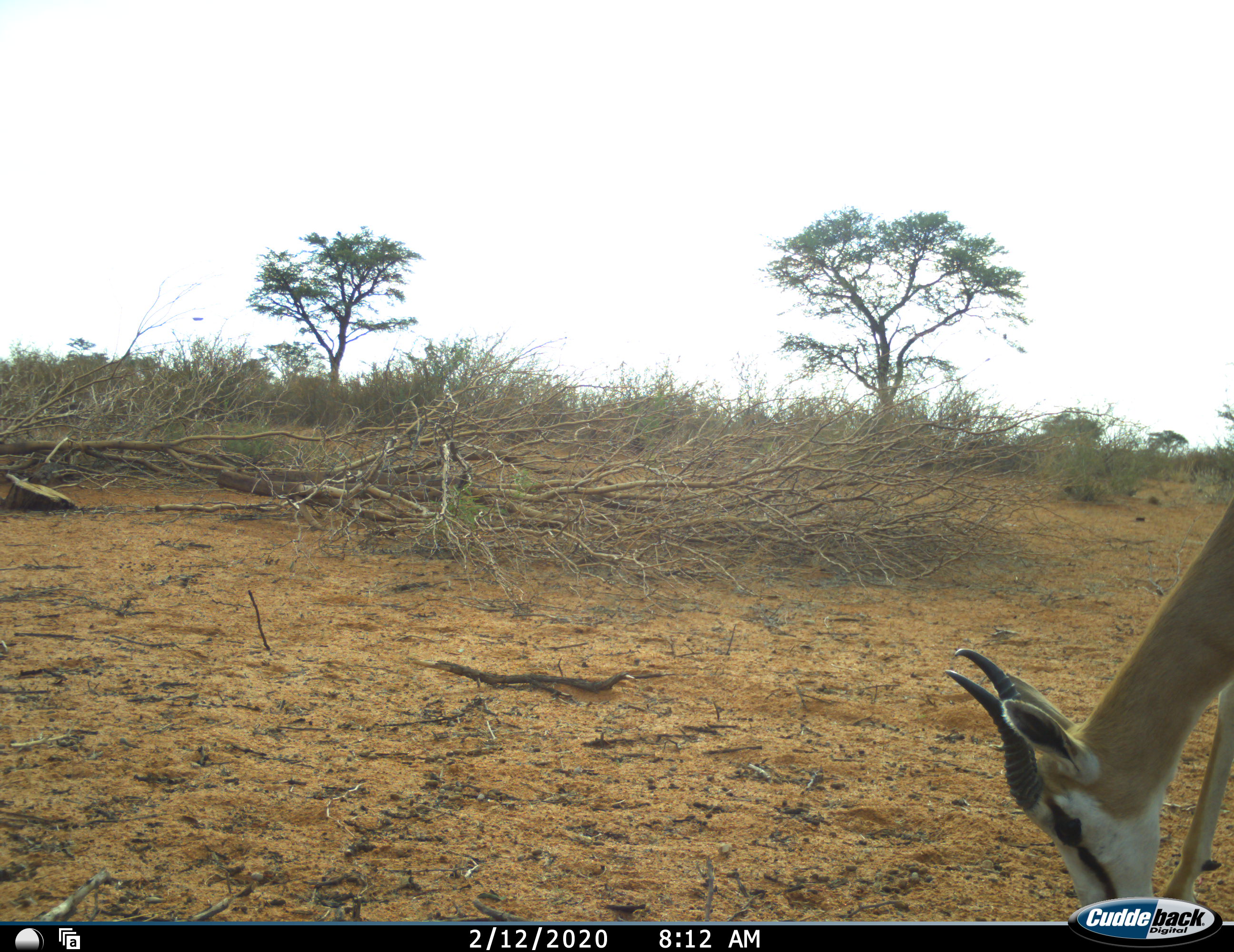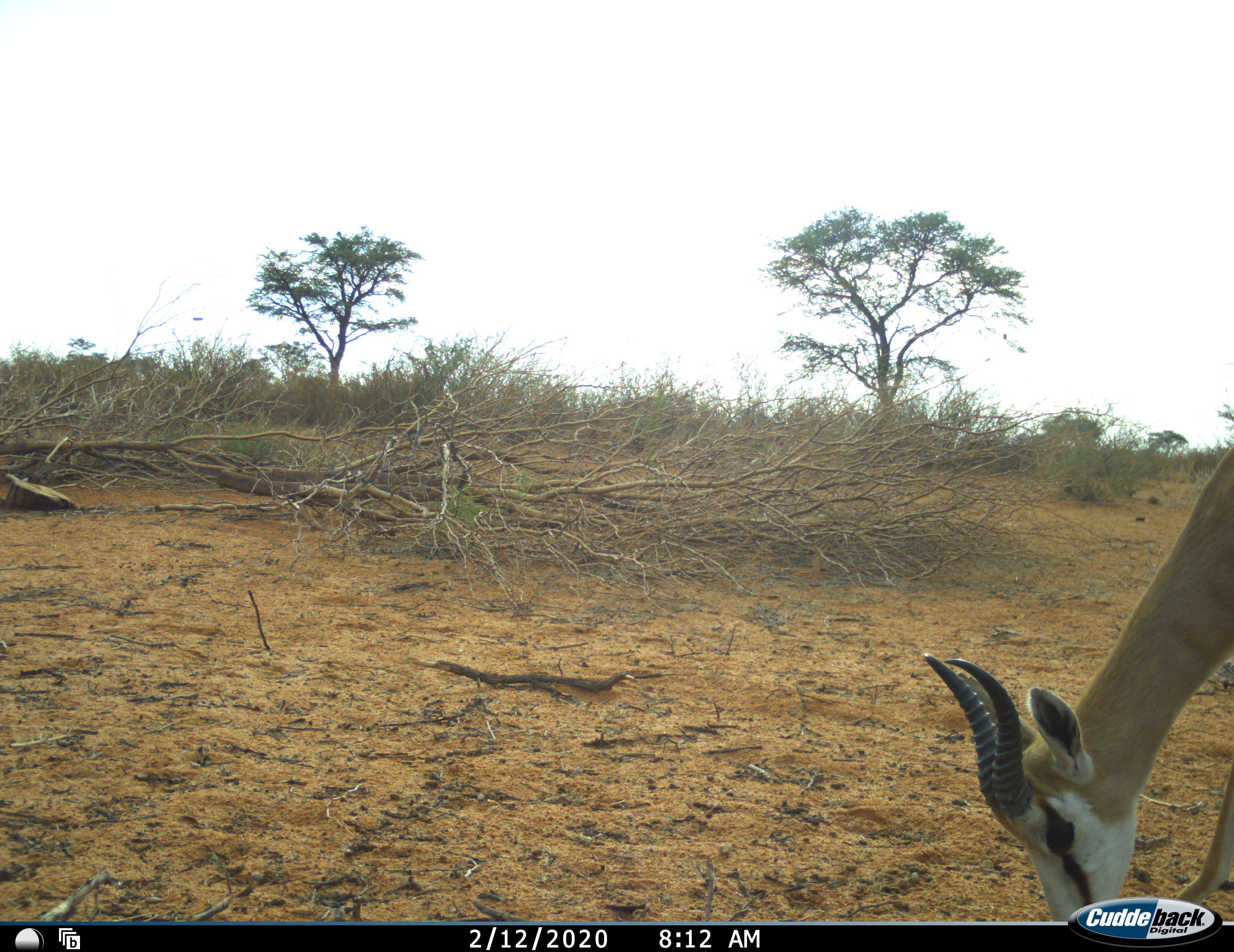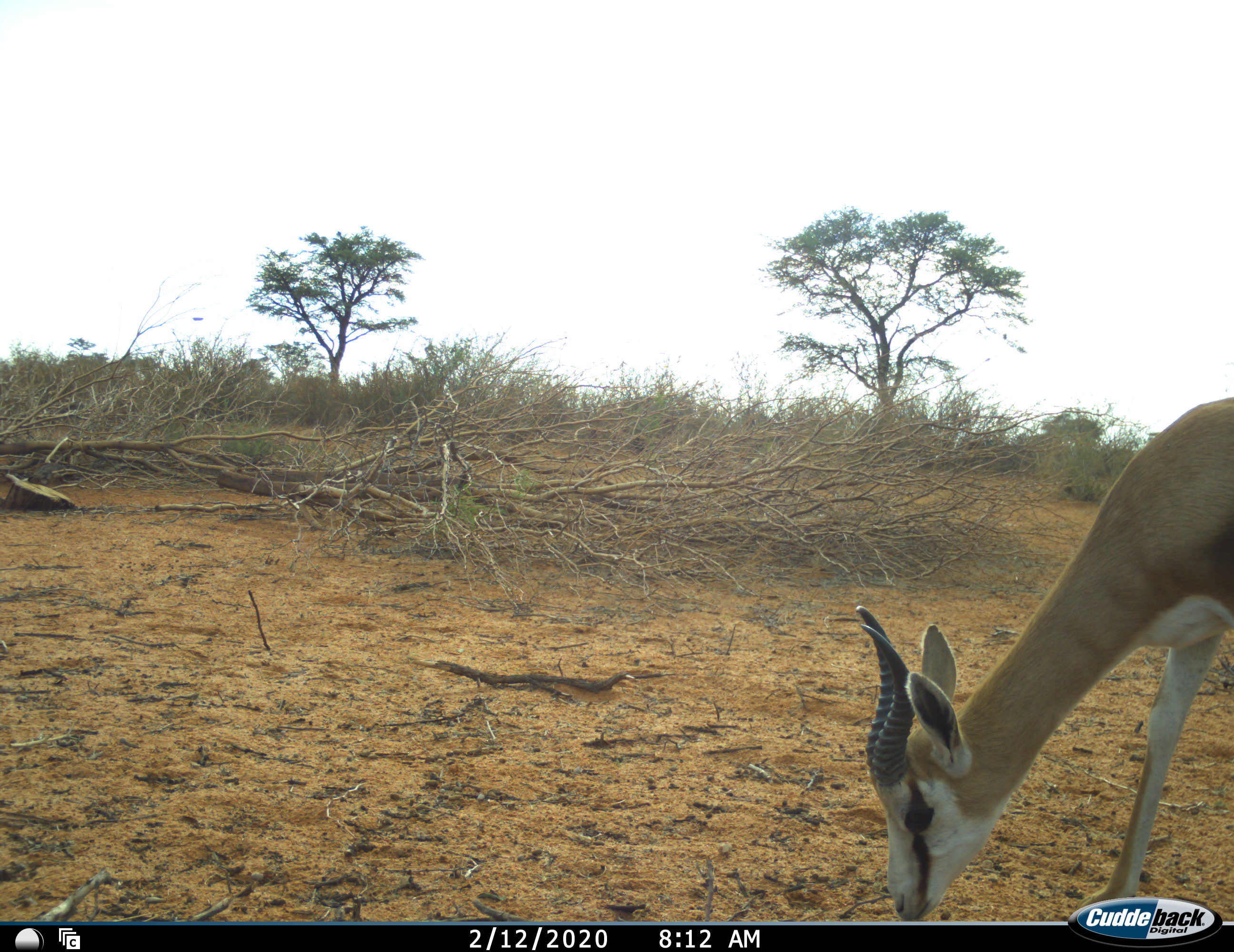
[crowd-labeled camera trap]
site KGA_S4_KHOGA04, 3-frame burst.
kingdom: Animalia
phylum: Chordata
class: Mammalia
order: Artiodactyla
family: Bovidae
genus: Antidorcas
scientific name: Antidorcas marsupialis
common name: springbok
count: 1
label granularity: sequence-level